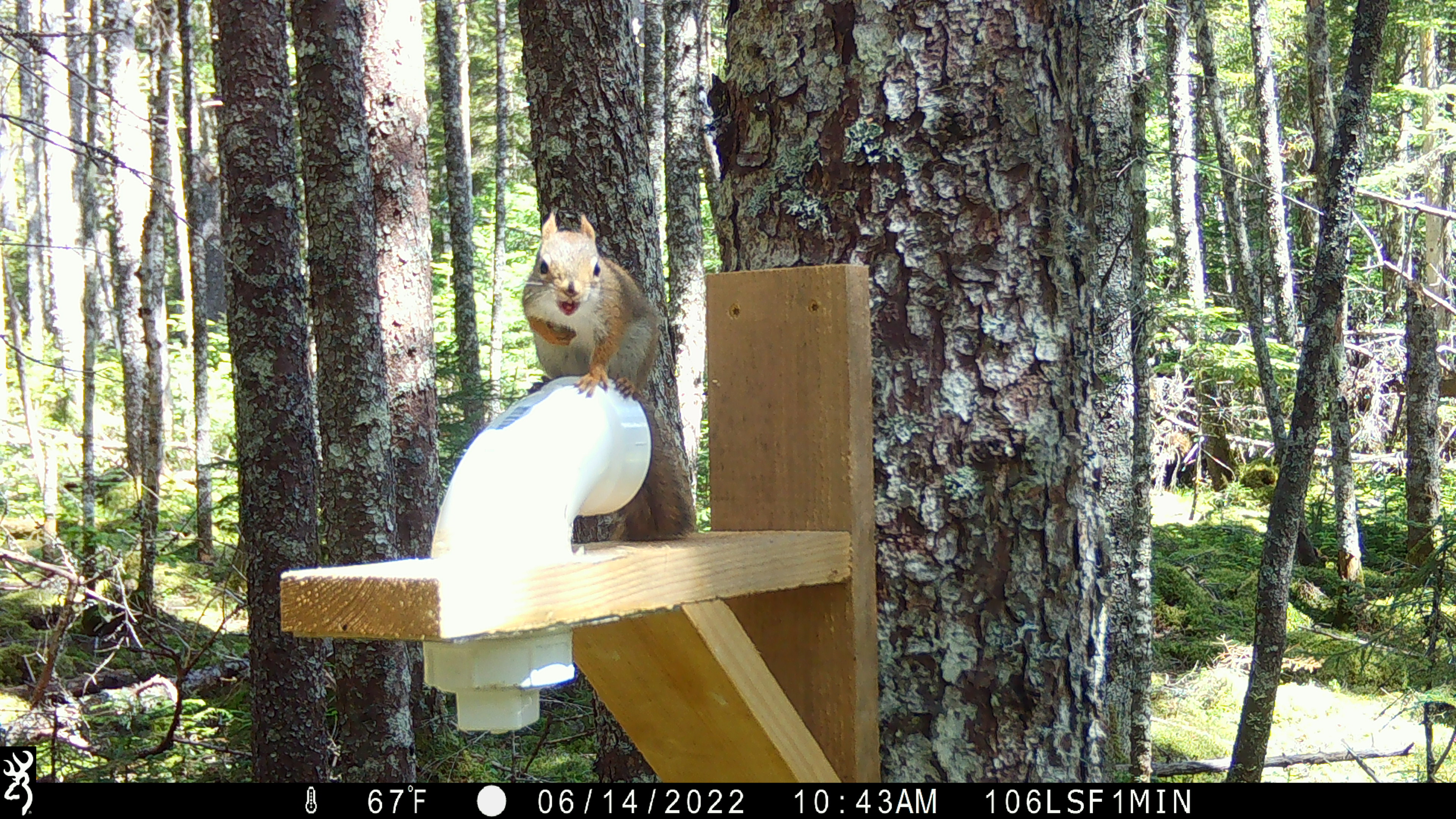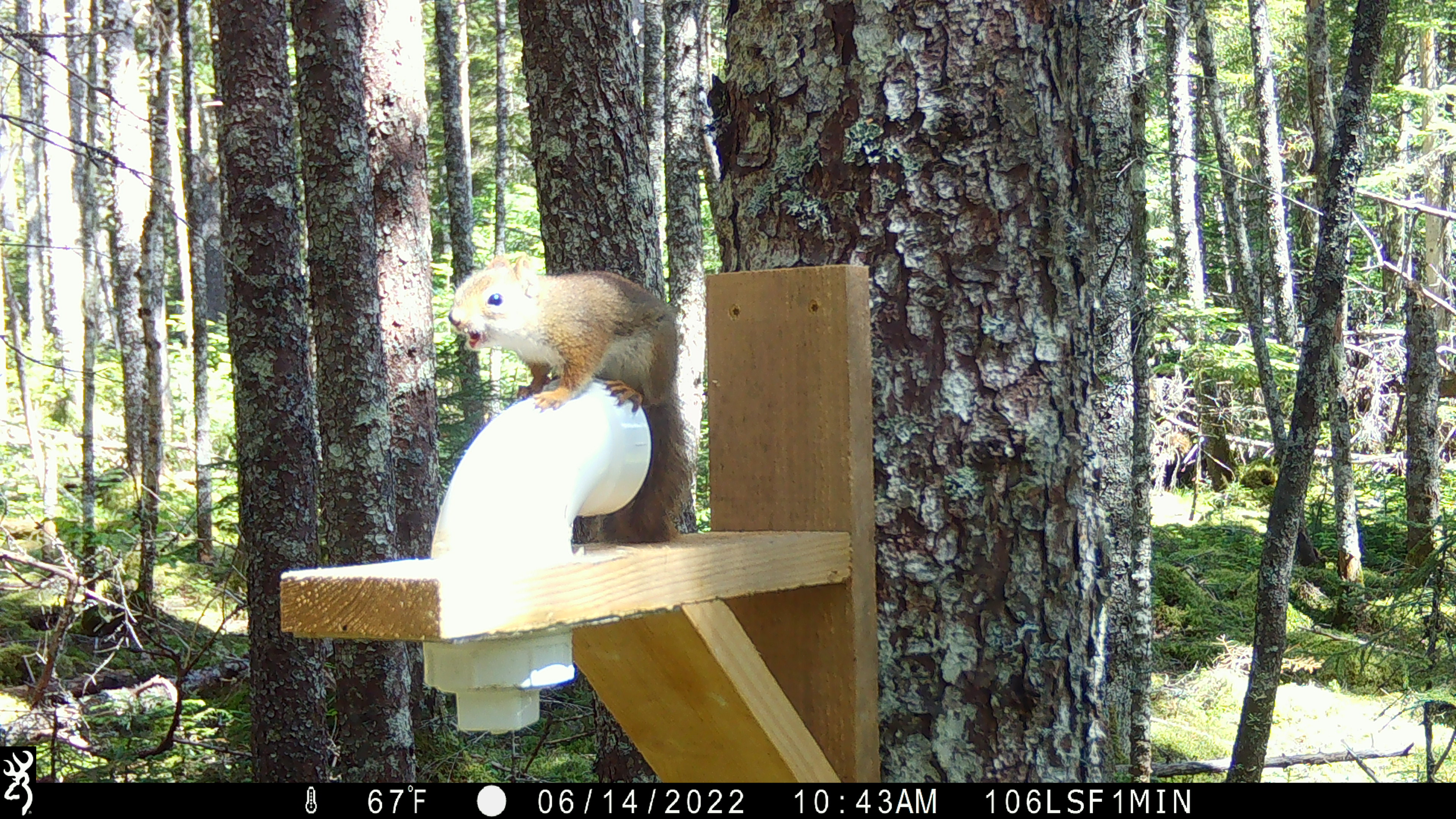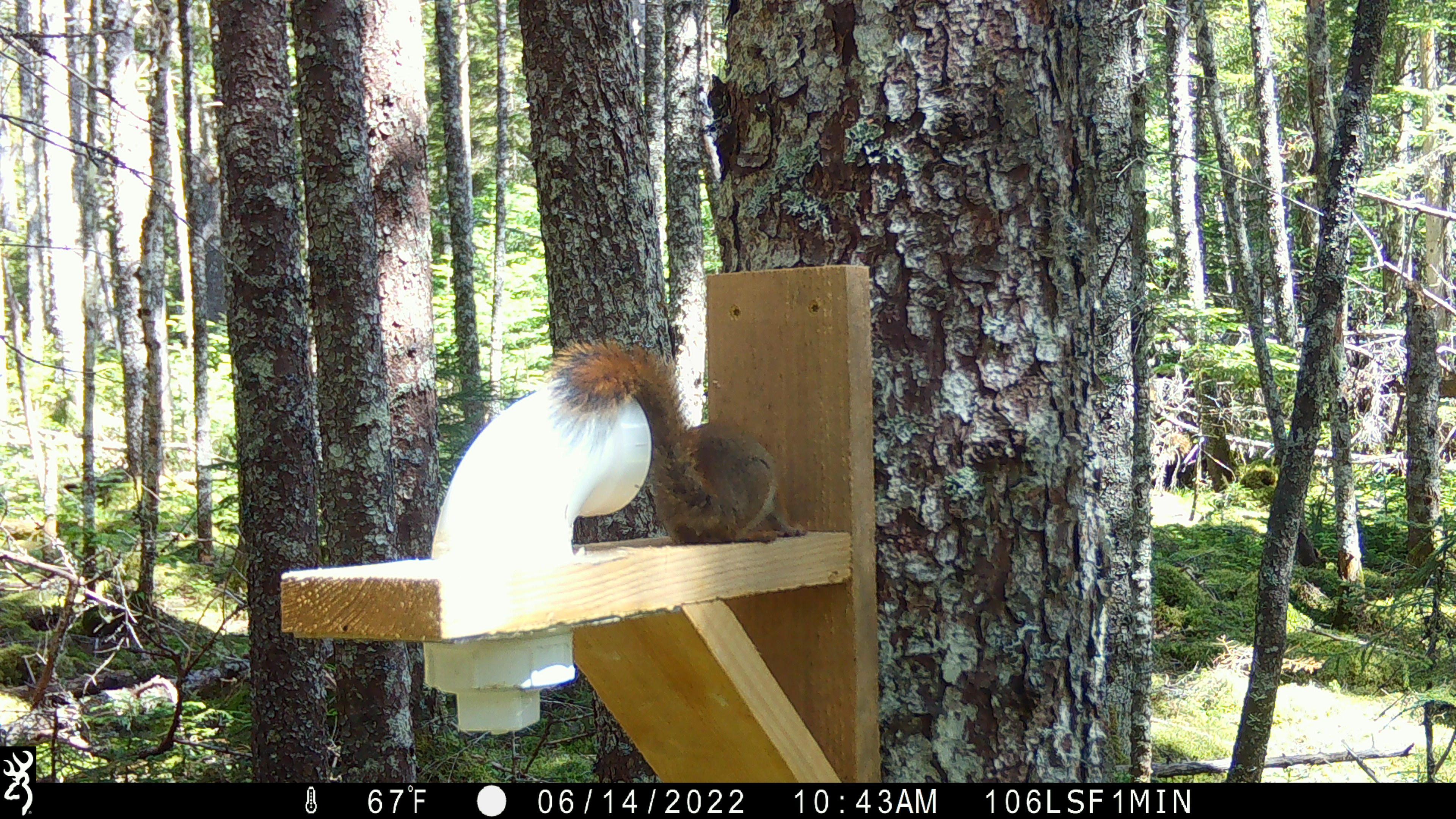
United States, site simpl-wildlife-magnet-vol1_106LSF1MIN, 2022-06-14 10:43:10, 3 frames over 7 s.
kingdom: Animalia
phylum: Chordata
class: Mammalia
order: Rodentia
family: Sciuridae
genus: Tamiasciurus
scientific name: Tamiasciurus hudsonicus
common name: red squirrel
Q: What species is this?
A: Red squirrel (Tamiasciurus hudsonicus).